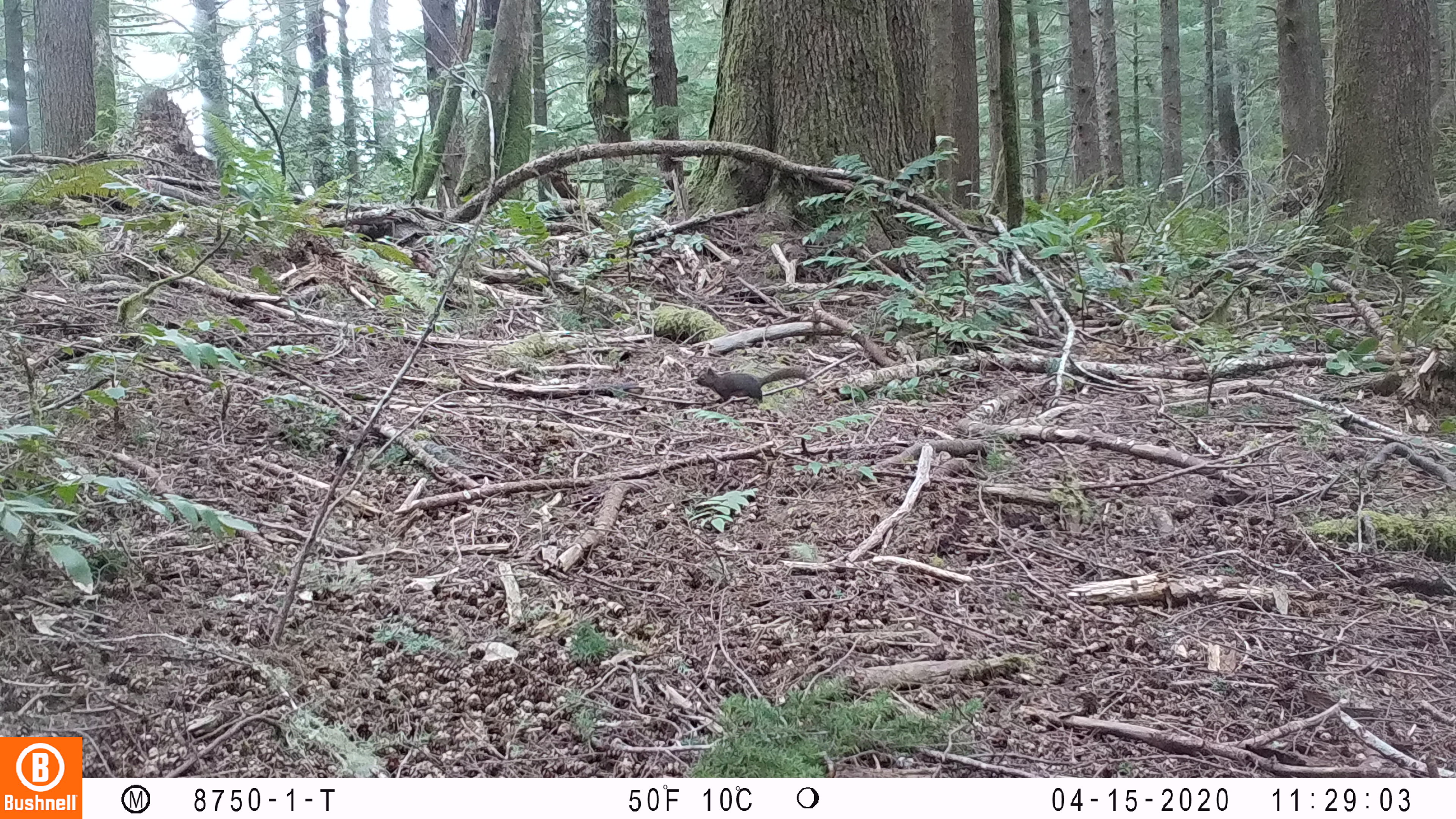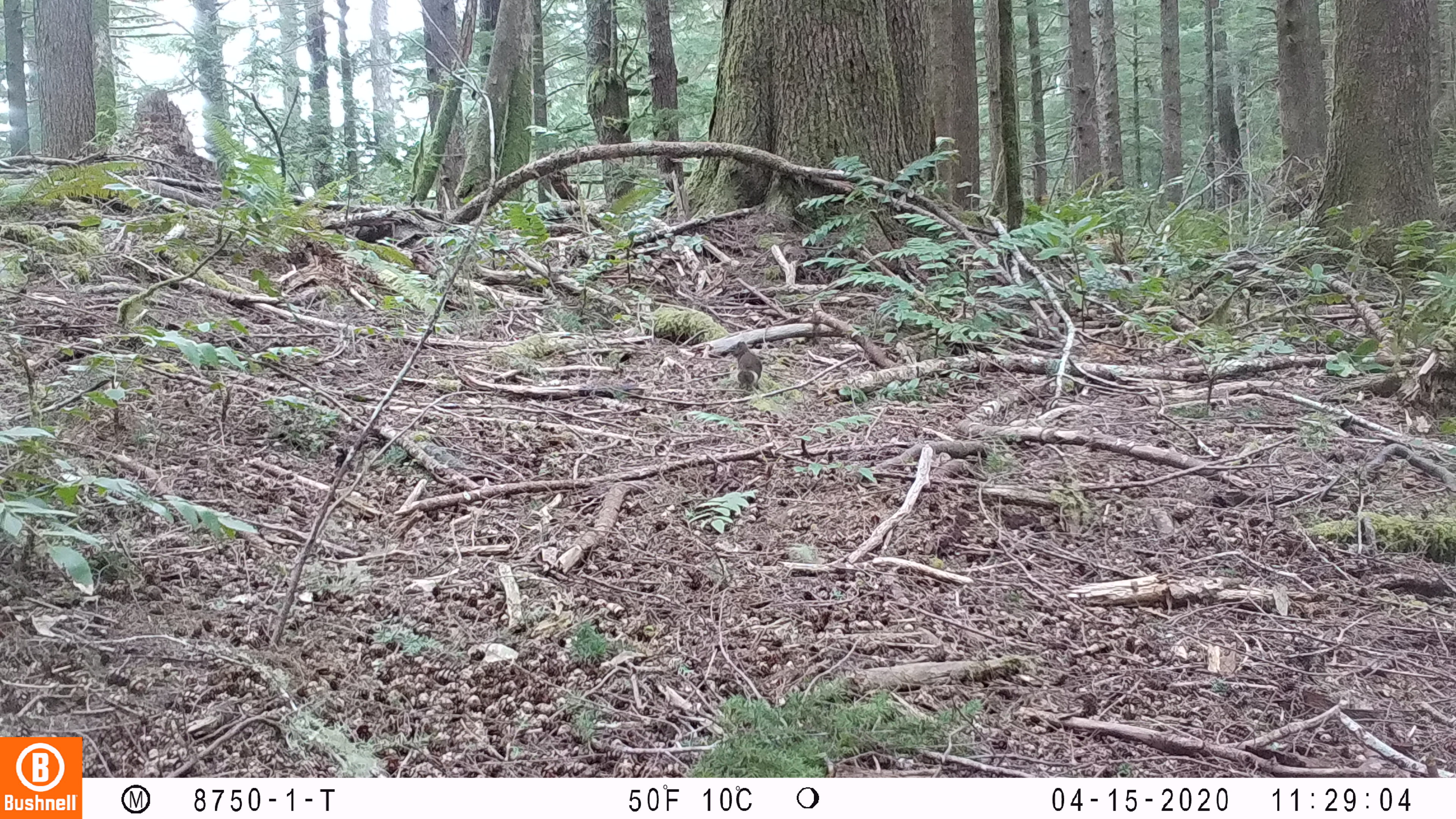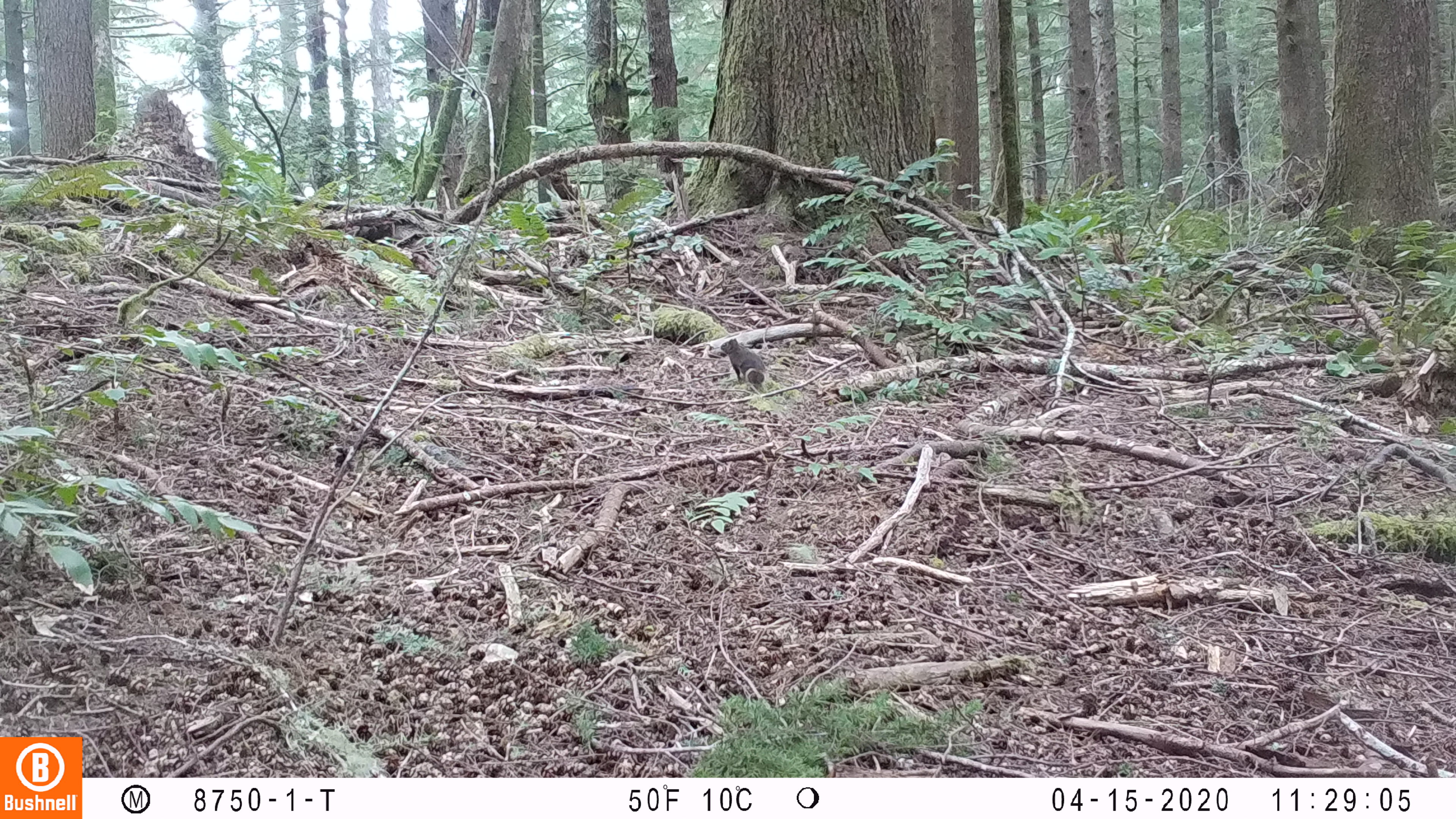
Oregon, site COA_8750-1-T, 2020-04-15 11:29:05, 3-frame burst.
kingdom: Animalia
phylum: Chordata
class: Mammalia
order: Rodentia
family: Sciuridae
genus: Tamiasciurus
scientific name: Tamiasciurus douglasii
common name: douglas squirrel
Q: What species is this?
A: Douglas squirrel (Tamiasciurus douglasii).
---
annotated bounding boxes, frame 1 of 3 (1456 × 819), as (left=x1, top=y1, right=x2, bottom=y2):
douglas squirrel: (left=694, top=364, right=813, bottom=401)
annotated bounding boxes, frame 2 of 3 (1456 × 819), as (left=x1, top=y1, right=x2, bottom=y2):
douglas squirrel: (left=728, top=338, right=763, bottom=395)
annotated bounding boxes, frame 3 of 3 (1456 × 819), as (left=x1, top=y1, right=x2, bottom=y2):
douglas squirrel: (left=717, top=332, right=768, bottom=391)